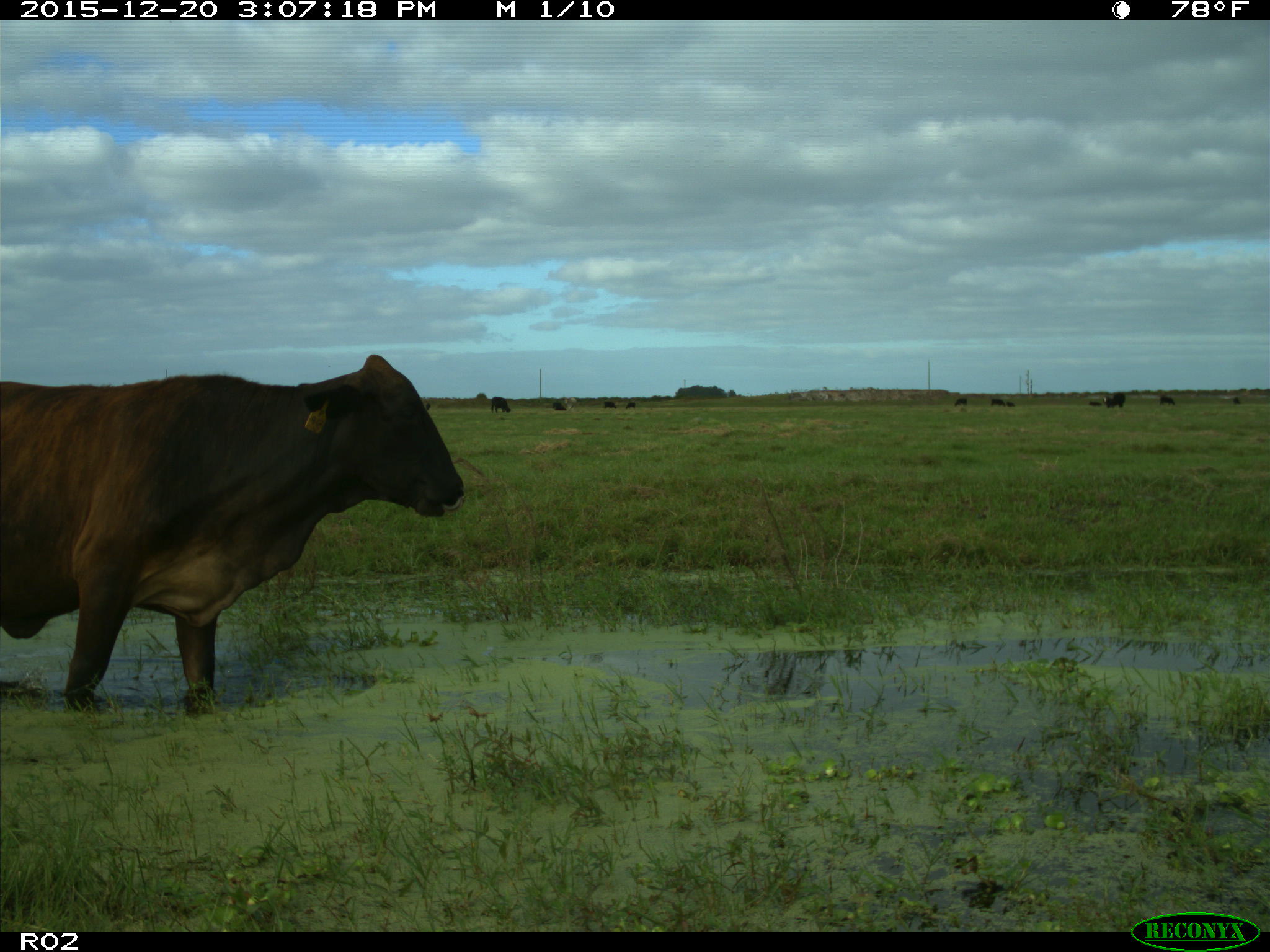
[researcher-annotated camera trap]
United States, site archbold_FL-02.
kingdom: Animalia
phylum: Chordata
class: Mammalia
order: Artiodactyla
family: Bovidae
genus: Bos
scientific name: Bos taurus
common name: domestic cow